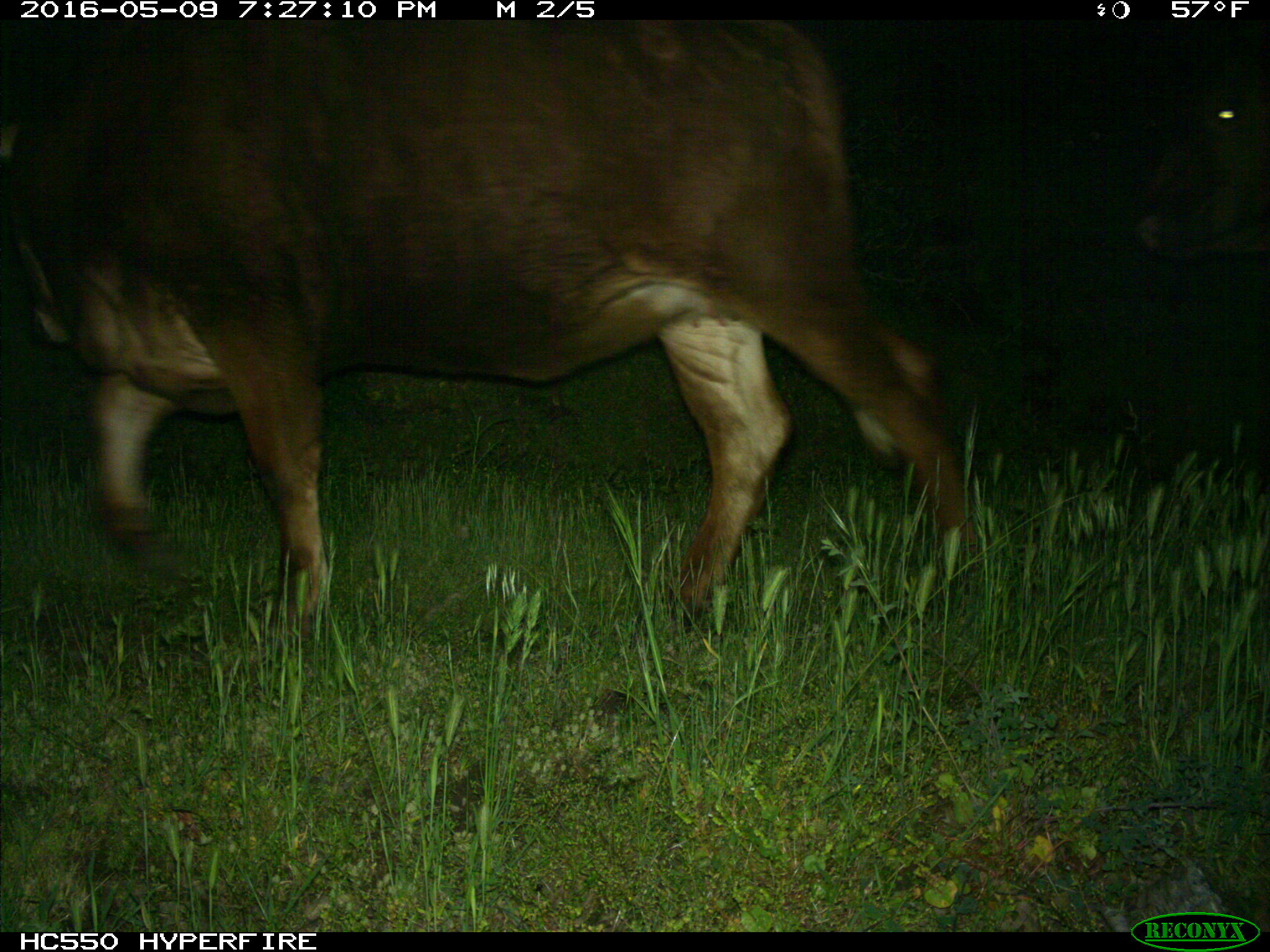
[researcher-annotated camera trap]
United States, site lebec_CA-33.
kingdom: Animalia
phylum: Chordata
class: Mammalia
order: Artiodactyla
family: Bovidae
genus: Bos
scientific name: Bos taurus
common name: domestic cow